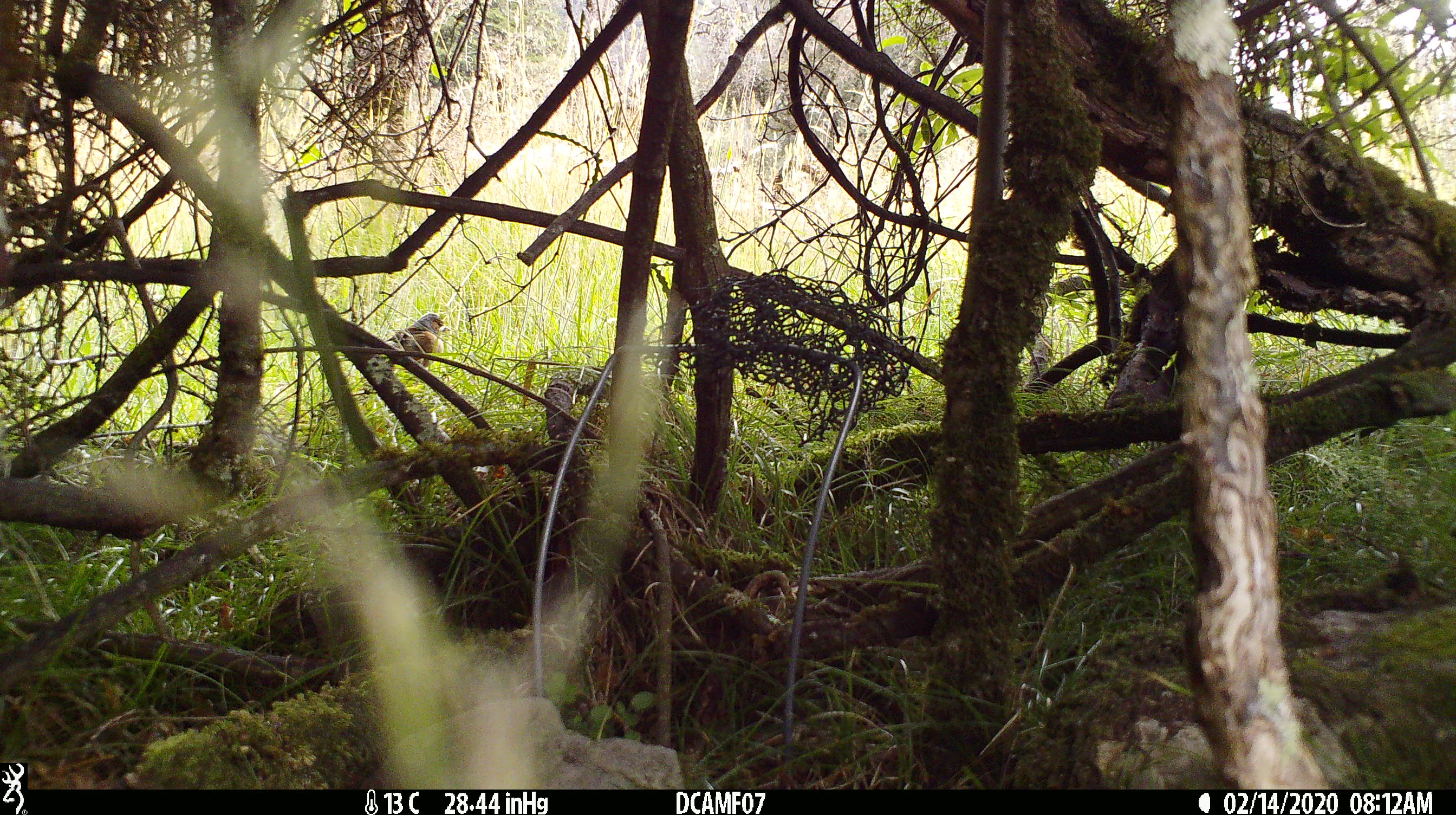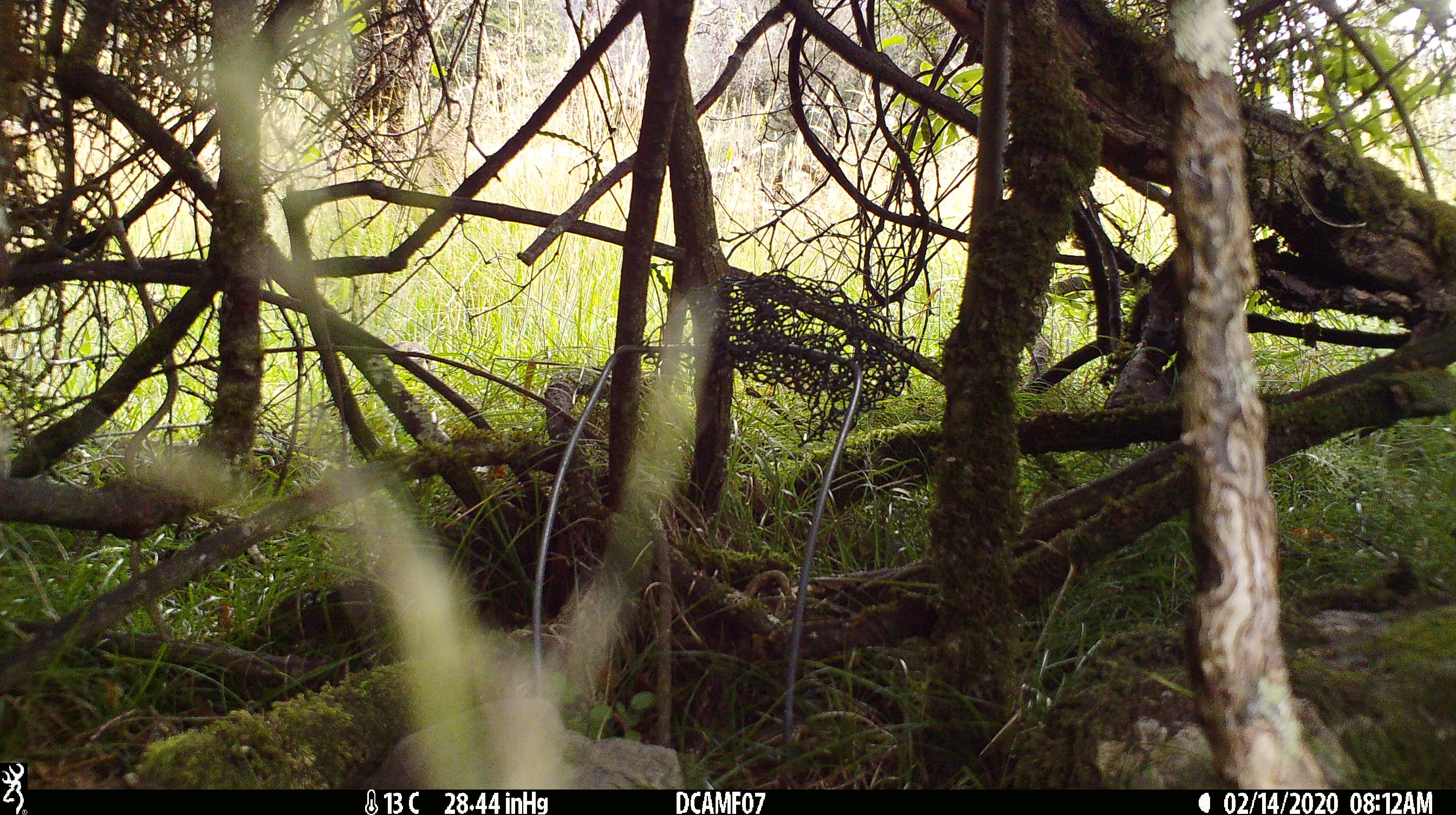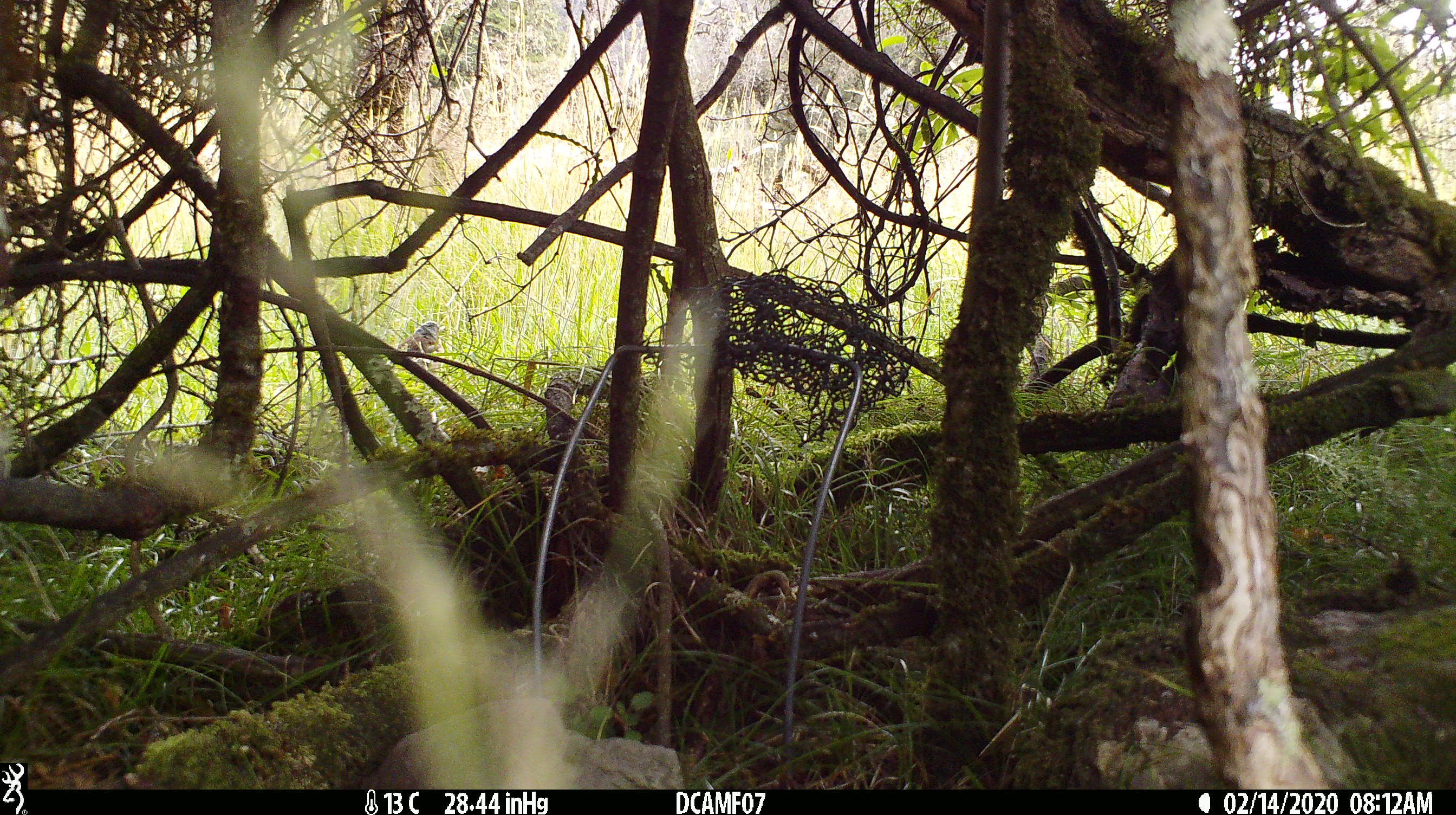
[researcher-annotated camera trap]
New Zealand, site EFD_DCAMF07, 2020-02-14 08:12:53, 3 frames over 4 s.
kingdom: Animalia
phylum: Chordata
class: Aves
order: Passeriformes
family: Fringillidae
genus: Fringilla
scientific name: Fringilla coelebs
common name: common chaffinch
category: chaffinch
Chaffinch (common chaffinch) (Fringilla coelebs).